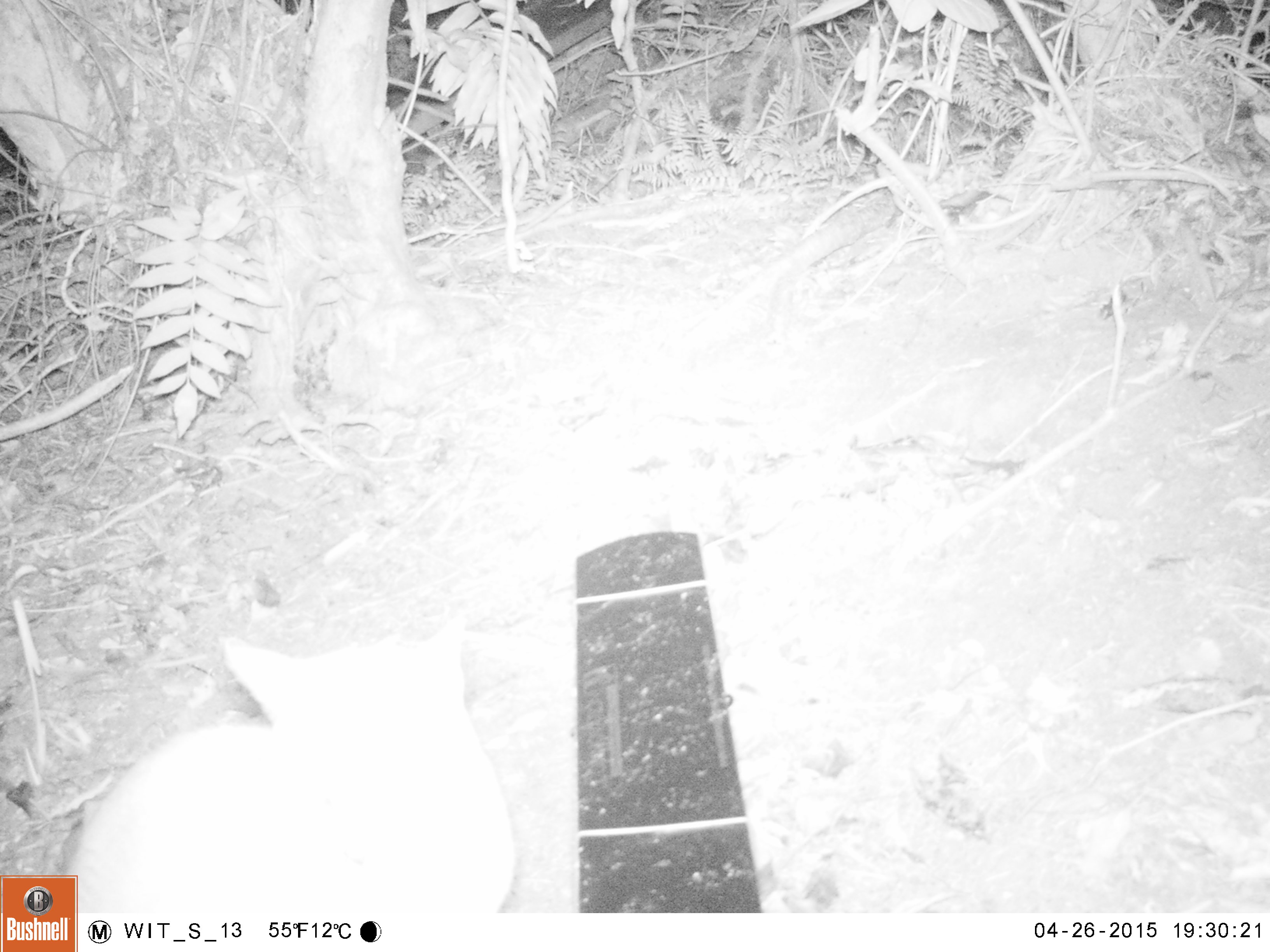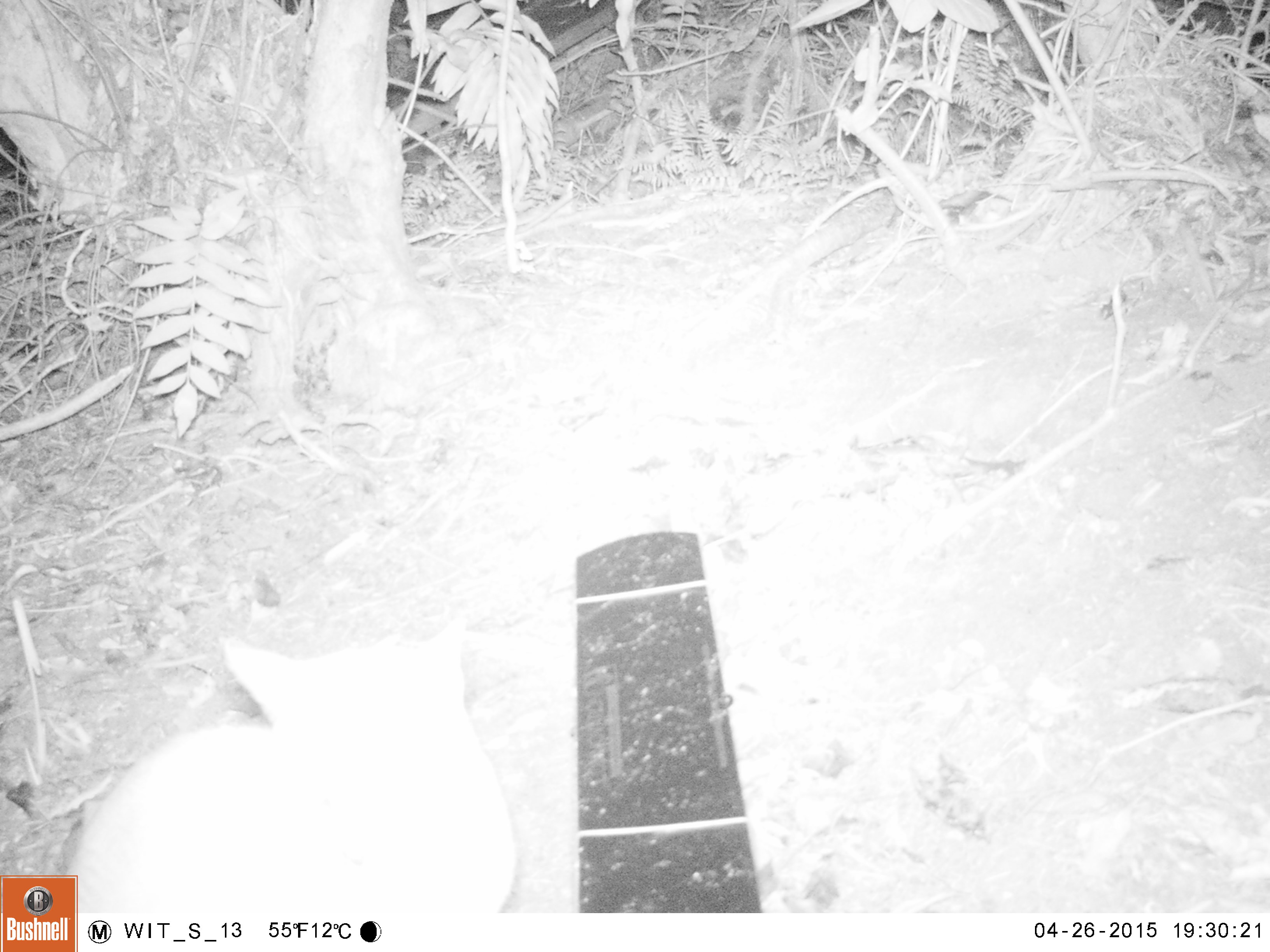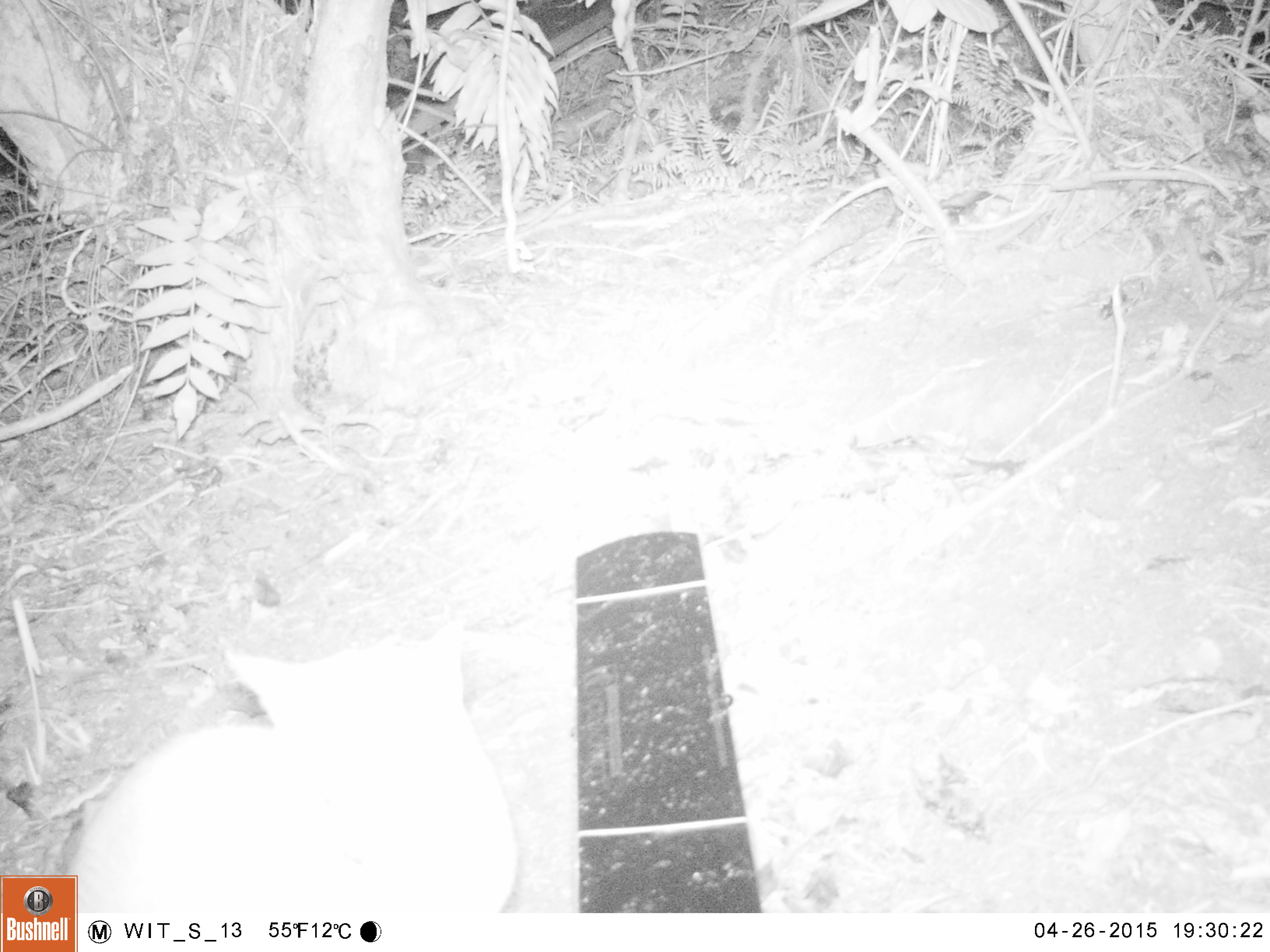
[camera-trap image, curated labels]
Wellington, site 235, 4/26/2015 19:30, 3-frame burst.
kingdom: Animalia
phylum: Chordata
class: Mammalia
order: Carnivora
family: Felidae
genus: Felis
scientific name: Felis catus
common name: cat